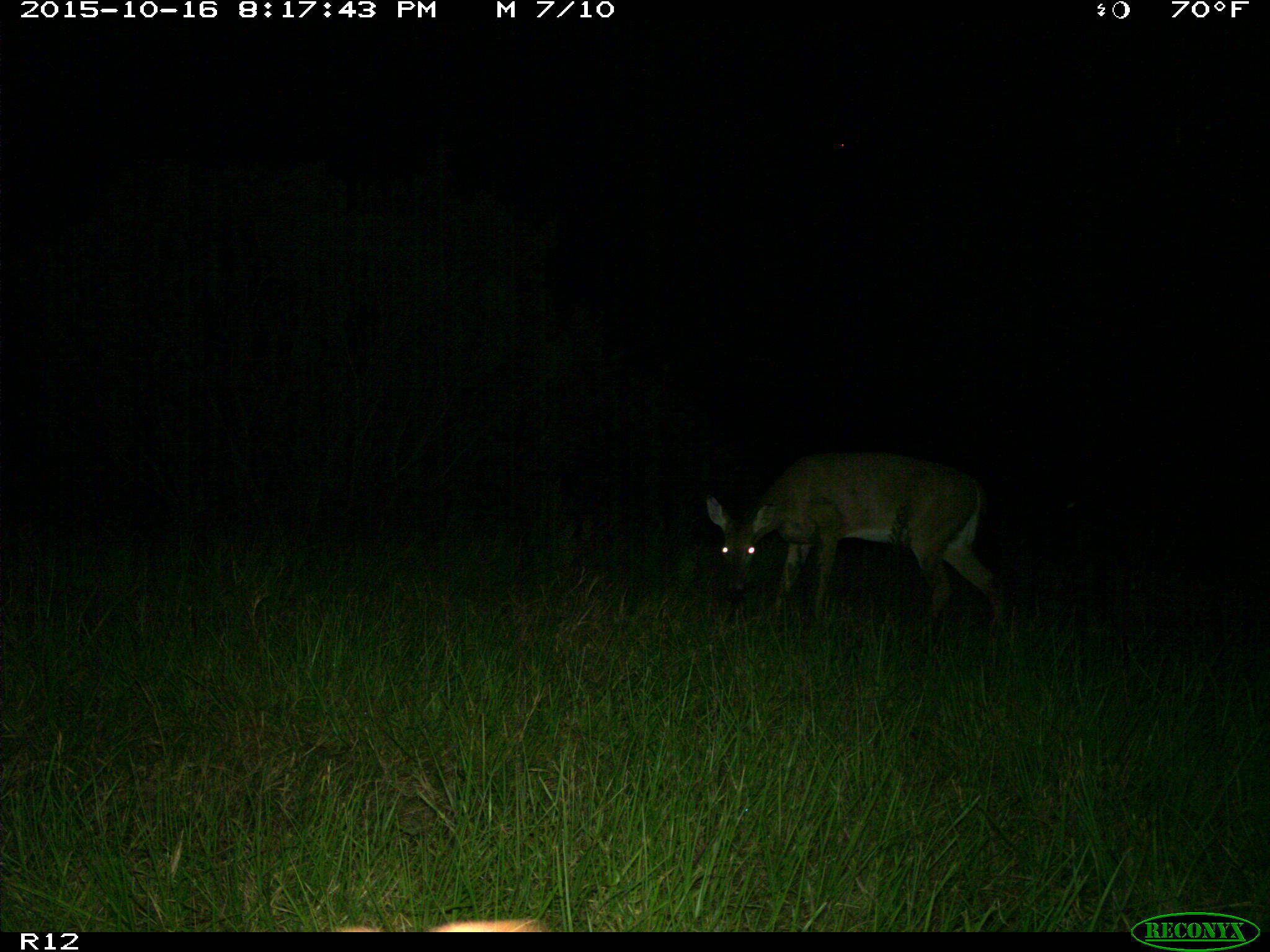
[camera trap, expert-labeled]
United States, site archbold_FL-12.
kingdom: Animalia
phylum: Chordata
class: Mammalia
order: Artiodactyla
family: Cervidae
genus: Odocoileus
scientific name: Odocoileus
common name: deer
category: unidentified deer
Unidentified deer (deer) (Odocoileus).